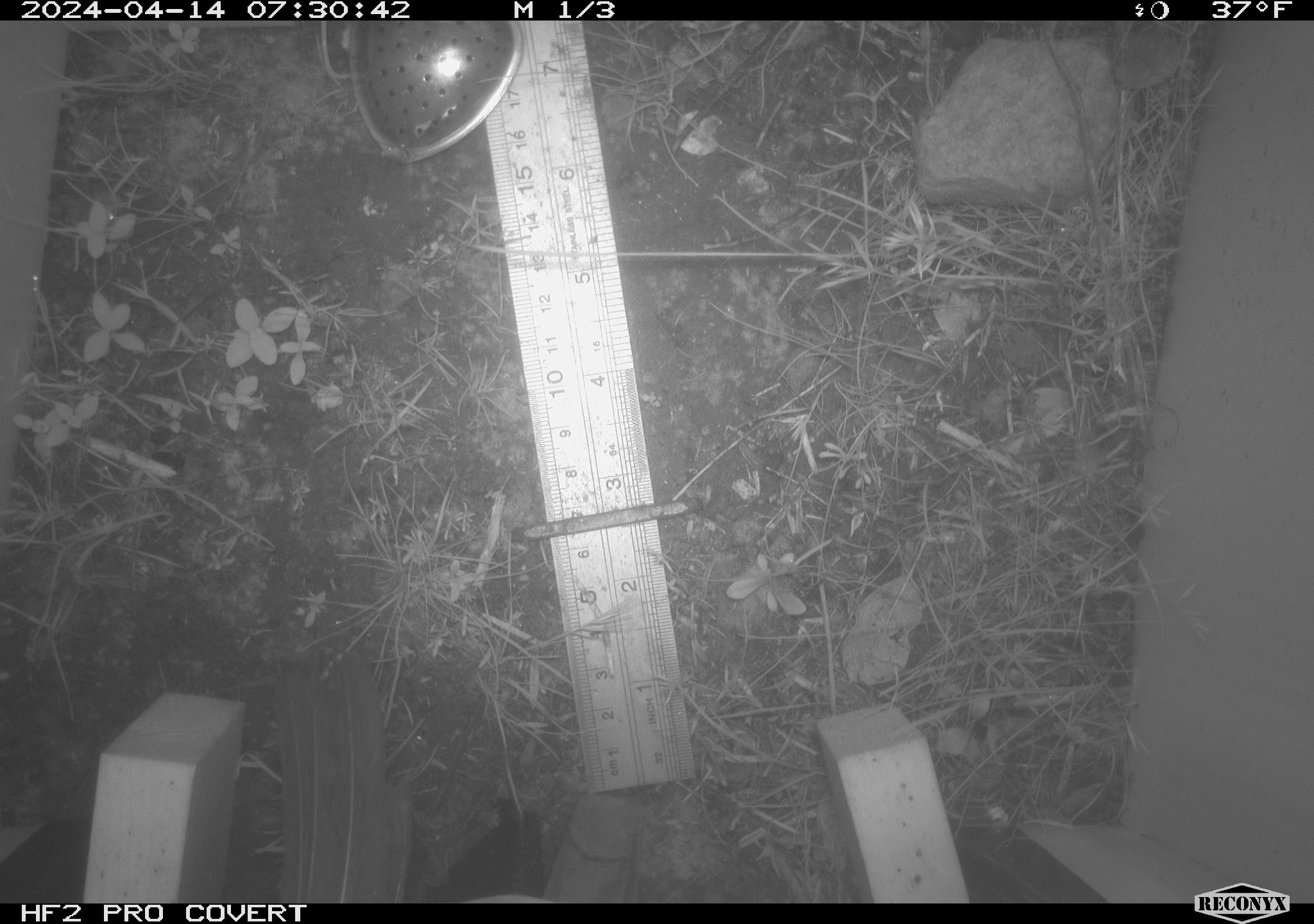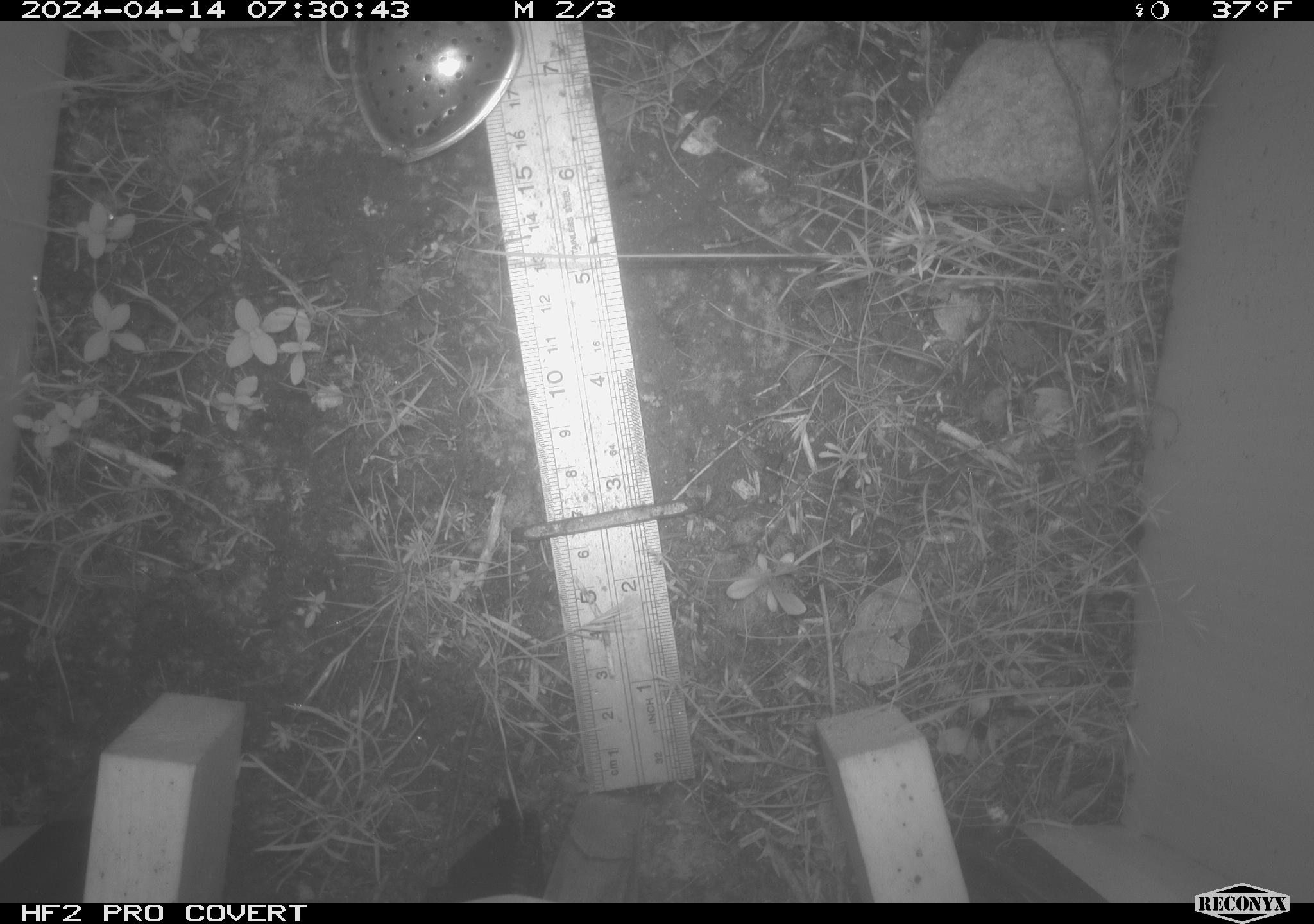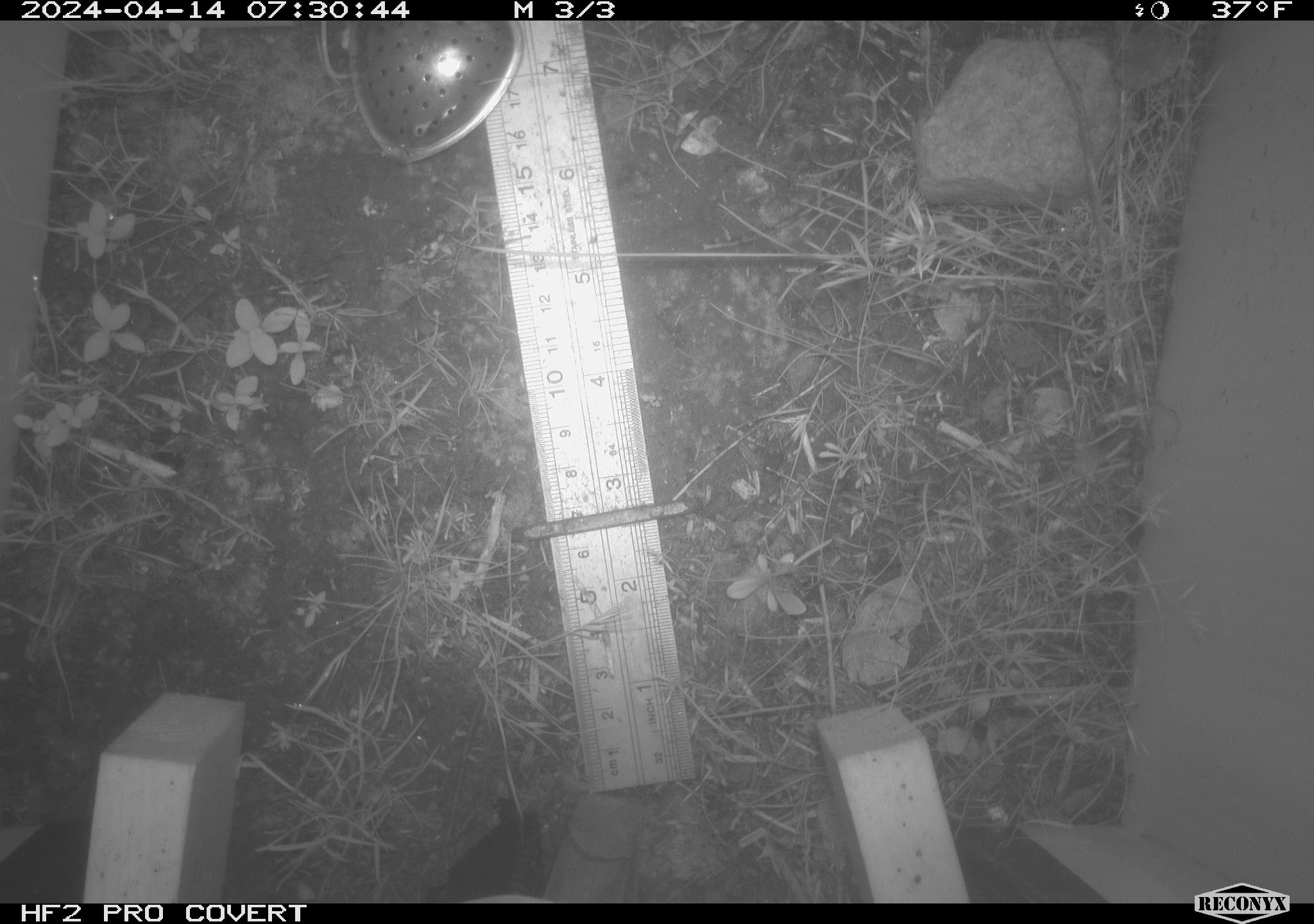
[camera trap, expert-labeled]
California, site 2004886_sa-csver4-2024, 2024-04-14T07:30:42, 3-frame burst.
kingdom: Animalia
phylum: Chordata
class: Aves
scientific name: Aves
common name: bird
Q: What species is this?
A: Bird (Aves).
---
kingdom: Animalia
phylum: Chordata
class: Mammalia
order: Rodentia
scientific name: Rodentia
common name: mouse species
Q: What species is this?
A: Mouse species (Rodentia).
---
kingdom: Animalia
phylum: Chordata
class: Mammalia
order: Rodentia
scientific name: Rodentia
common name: woodrat or rat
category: woodrat or rat species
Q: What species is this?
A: Woodrat or rat species (woodrat or rat) (Rodentia).